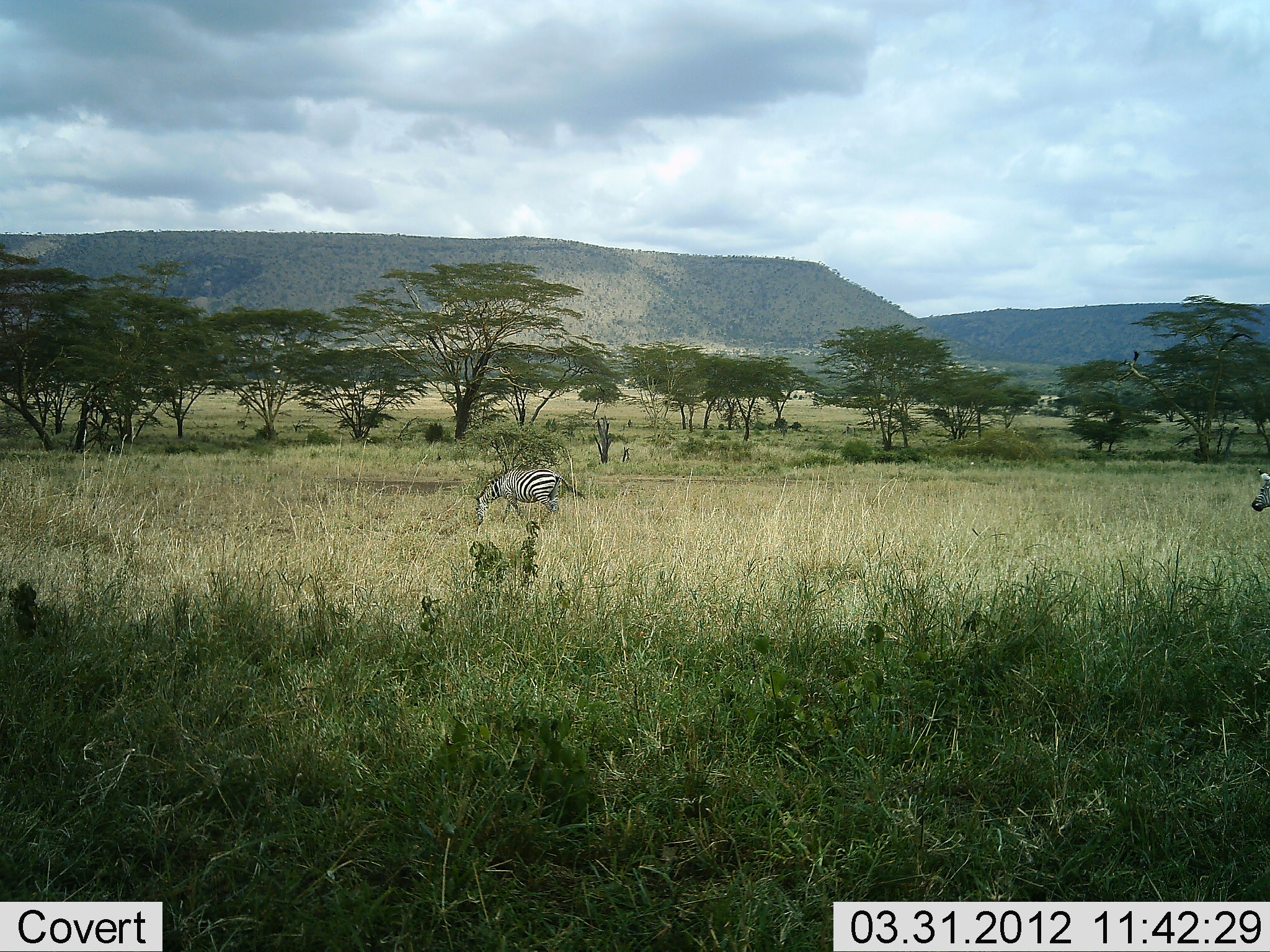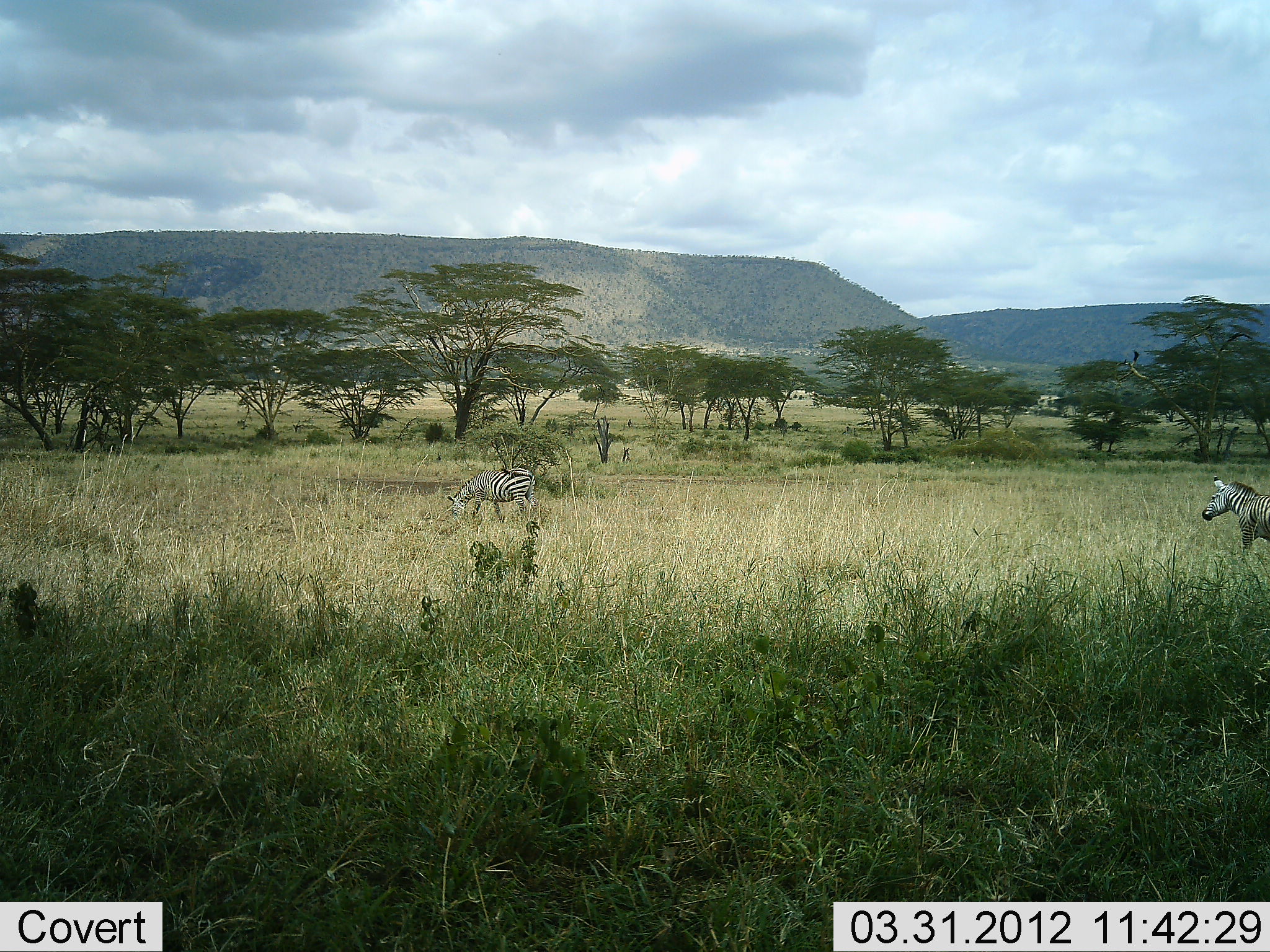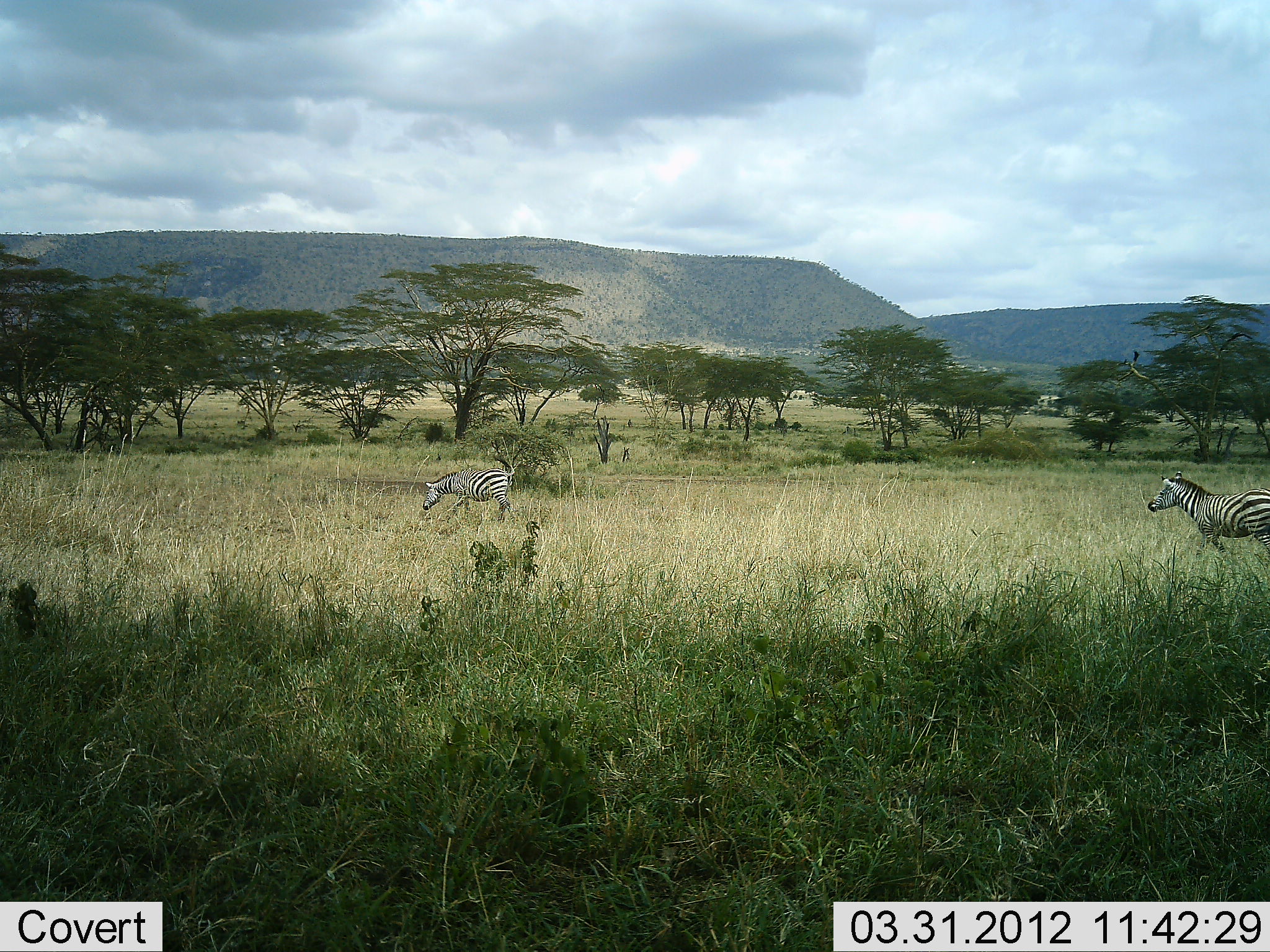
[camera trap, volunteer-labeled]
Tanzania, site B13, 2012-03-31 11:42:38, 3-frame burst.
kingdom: Animalia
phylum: Chordata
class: Mammalia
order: Perissodactyla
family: Equidae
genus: Equus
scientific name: Equus quagga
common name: plains zebra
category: zebra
Zebra (plains zebra) (Equus quagga), count 2. Behavior (volunteer vote fractions): standing 4%, resting 0%, moving 92%, interacting 0%. Young present (vote fraction): 0%. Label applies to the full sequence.